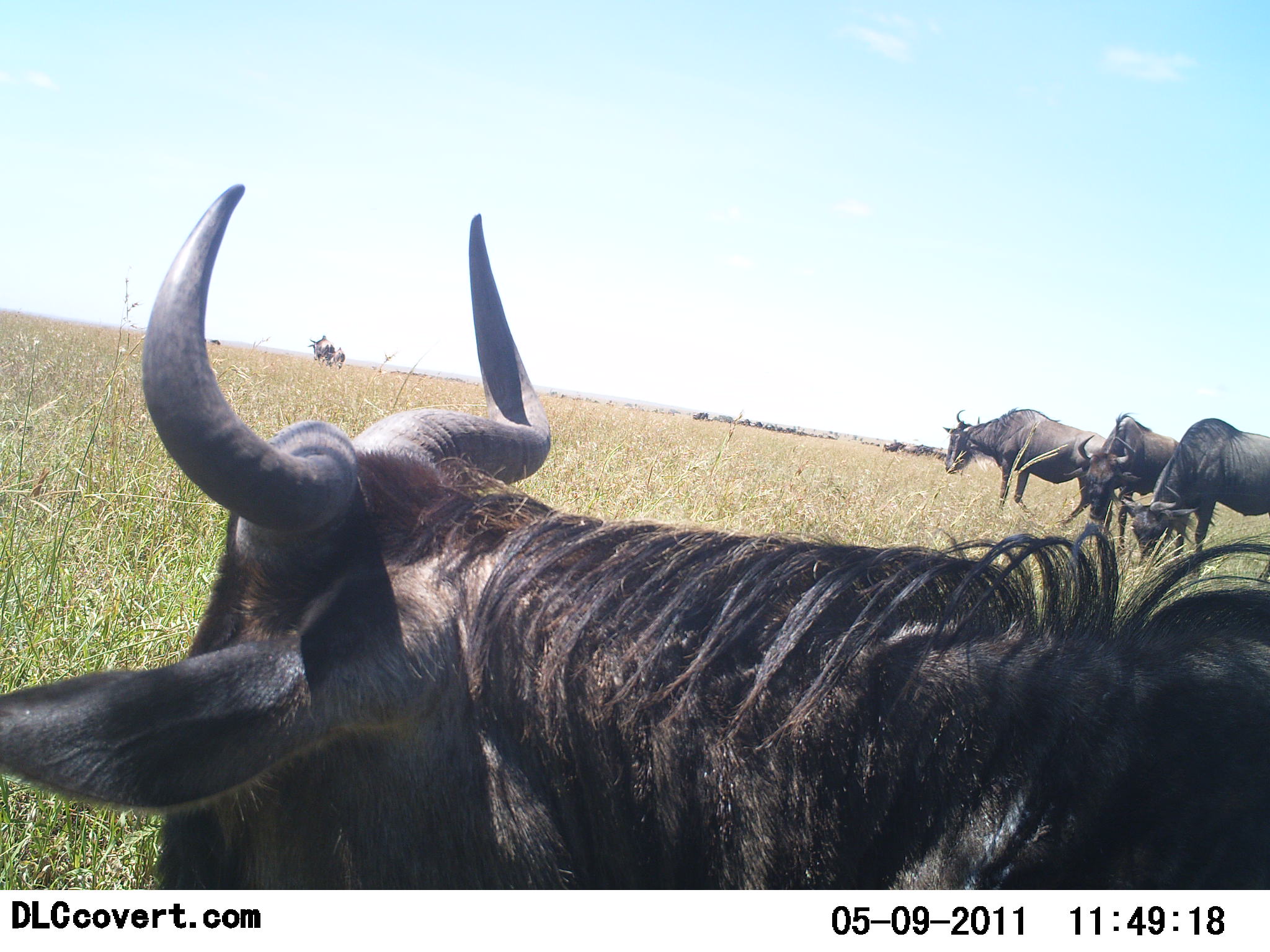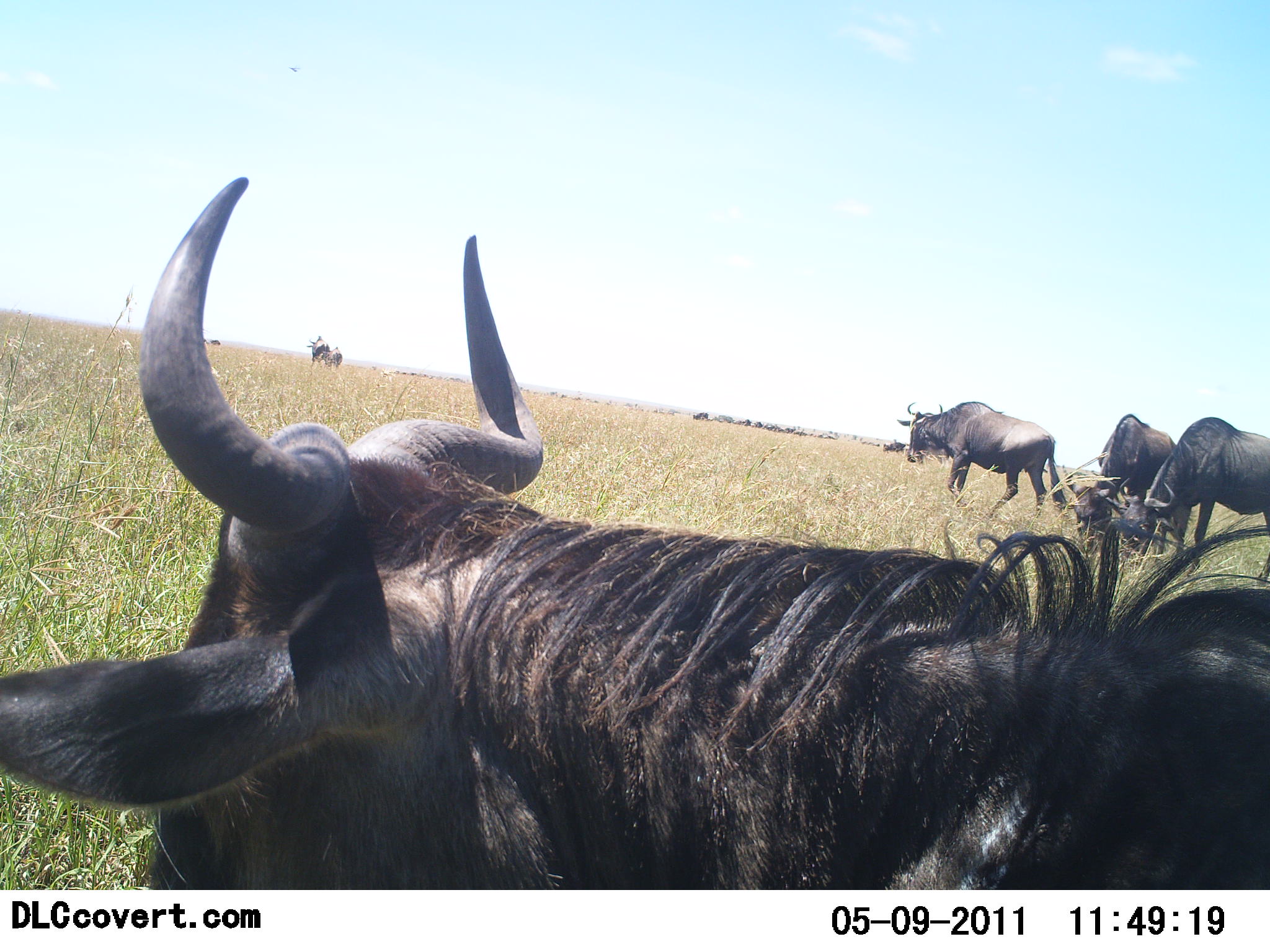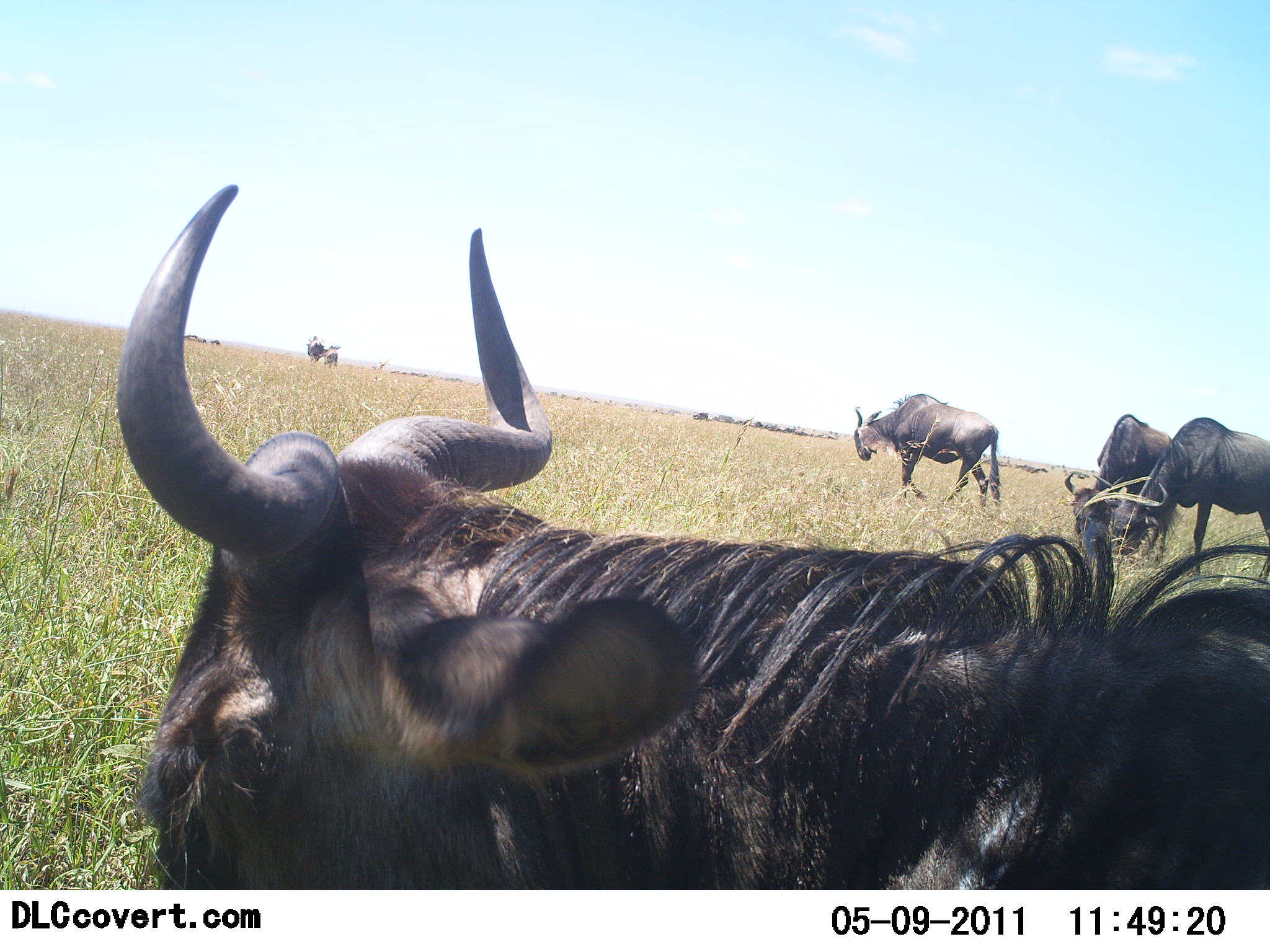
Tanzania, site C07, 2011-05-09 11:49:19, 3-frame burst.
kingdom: Animalia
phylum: Chordata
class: Mammalia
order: Artiodactyla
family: Bovidae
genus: Connochaetes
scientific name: Connochaetes taurinus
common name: blue wildebeest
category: wildebeest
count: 6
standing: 40%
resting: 10%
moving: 50%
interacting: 0%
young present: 0%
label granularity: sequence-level